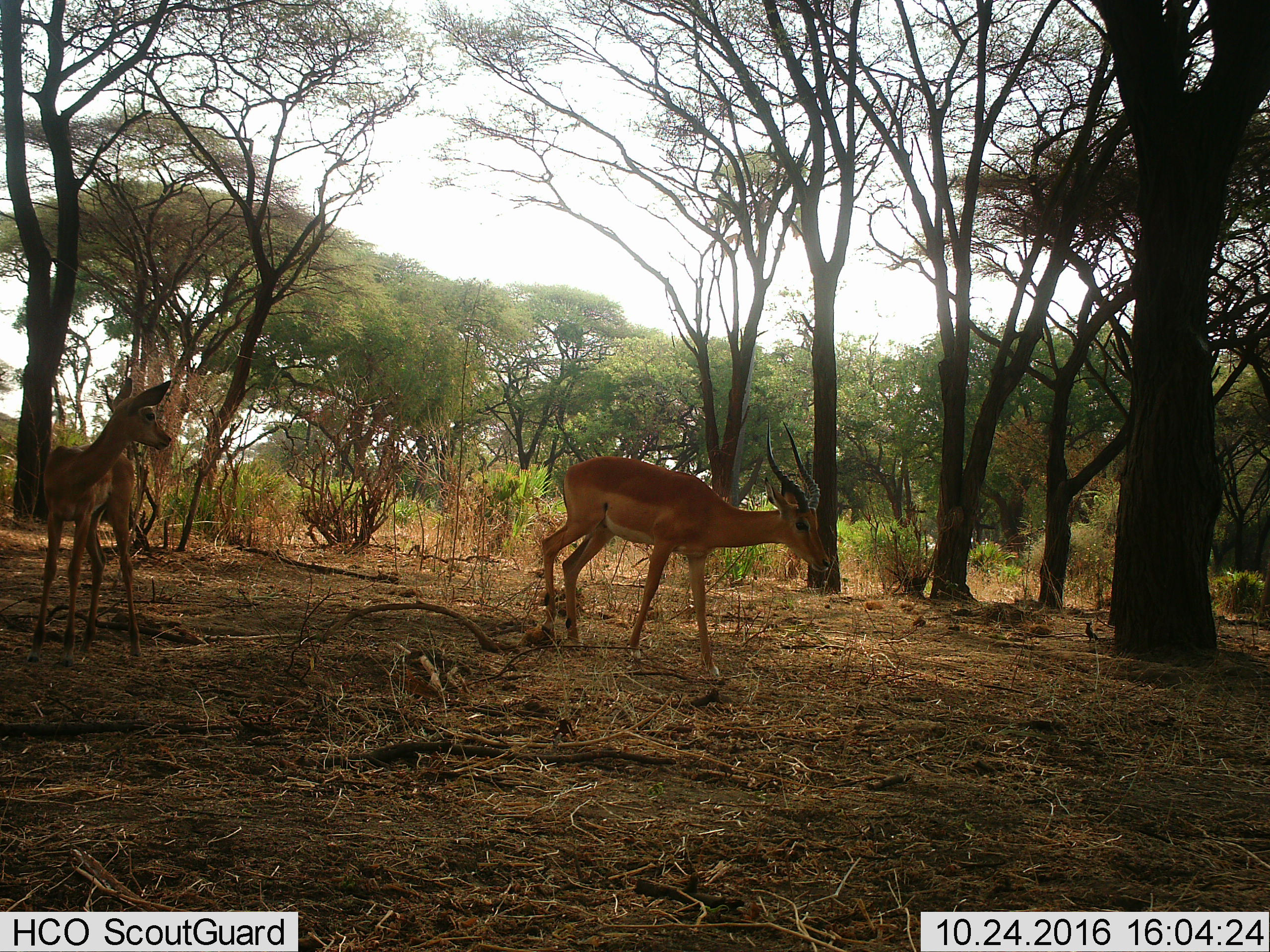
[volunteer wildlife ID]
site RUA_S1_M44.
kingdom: Animalia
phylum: Chordata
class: Mammalia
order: Artiodactyla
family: Bovidae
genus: Aepyceros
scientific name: Aepyceros melampus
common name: impala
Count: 2.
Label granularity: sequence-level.